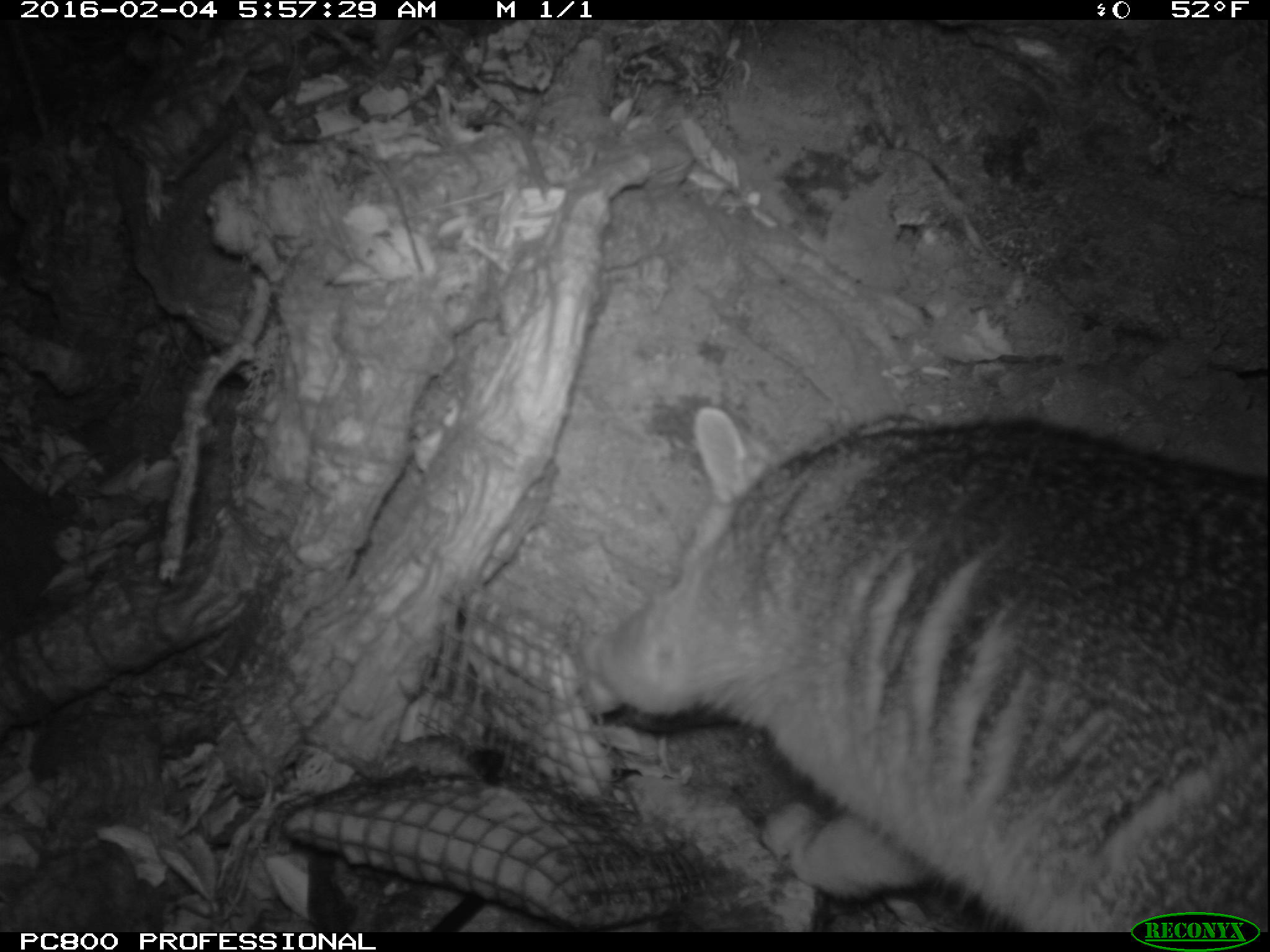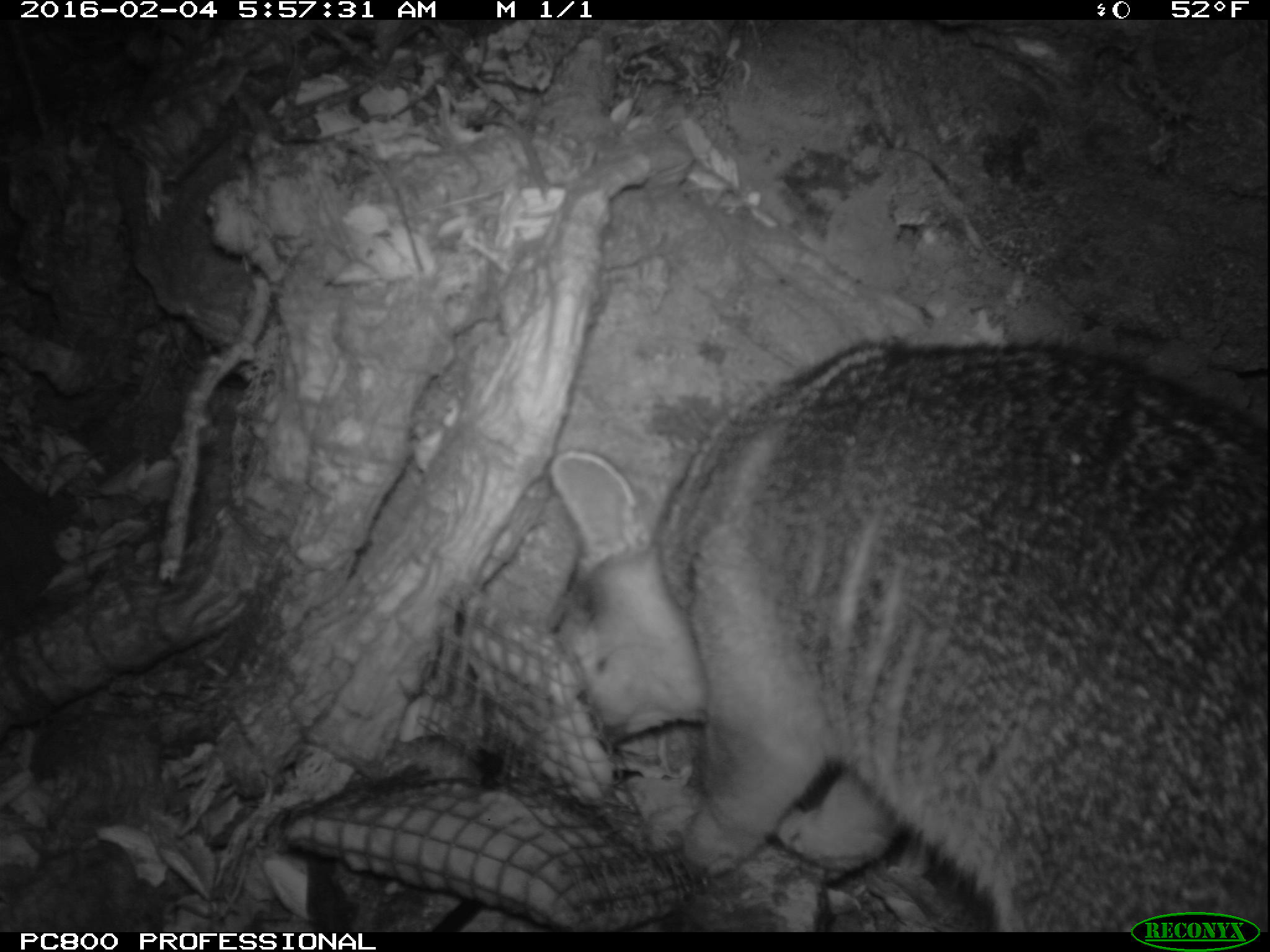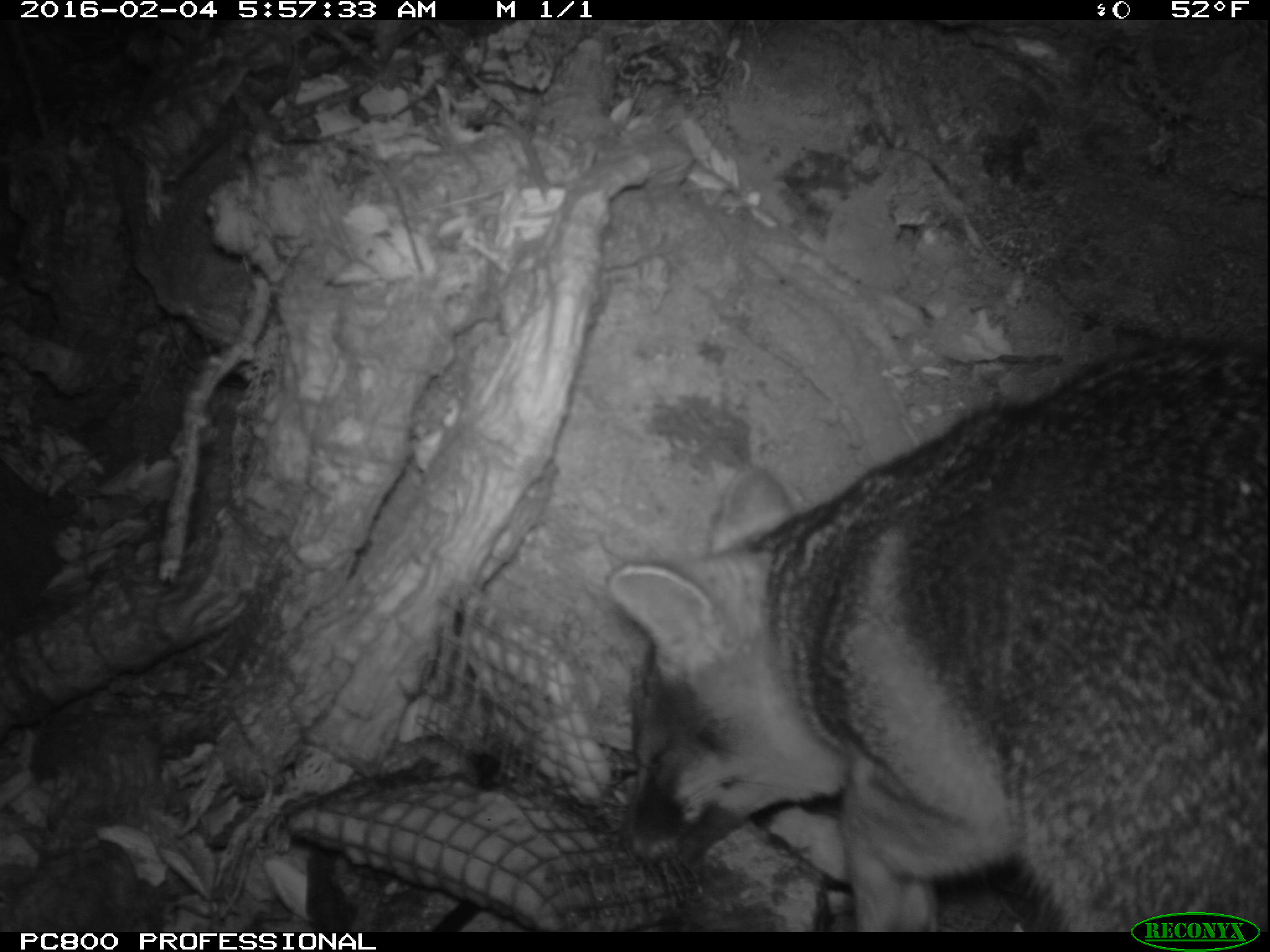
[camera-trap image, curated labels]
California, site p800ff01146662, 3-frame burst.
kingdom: Animalia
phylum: Chordata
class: Mammalia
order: Carnivora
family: Canidae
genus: Urocyon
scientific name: Urocyon littoralis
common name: island fox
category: fox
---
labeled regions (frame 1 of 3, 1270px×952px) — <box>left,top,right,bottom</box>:
fox: <box>573,410,1269,929</box>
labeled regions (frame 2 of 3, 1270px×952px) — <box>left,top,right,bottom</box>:
fox: <box>548,343,1268,932</box>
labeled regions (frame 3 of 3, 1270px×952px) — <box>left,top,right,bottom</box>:
fox: <box>606,334,1269,933</box>